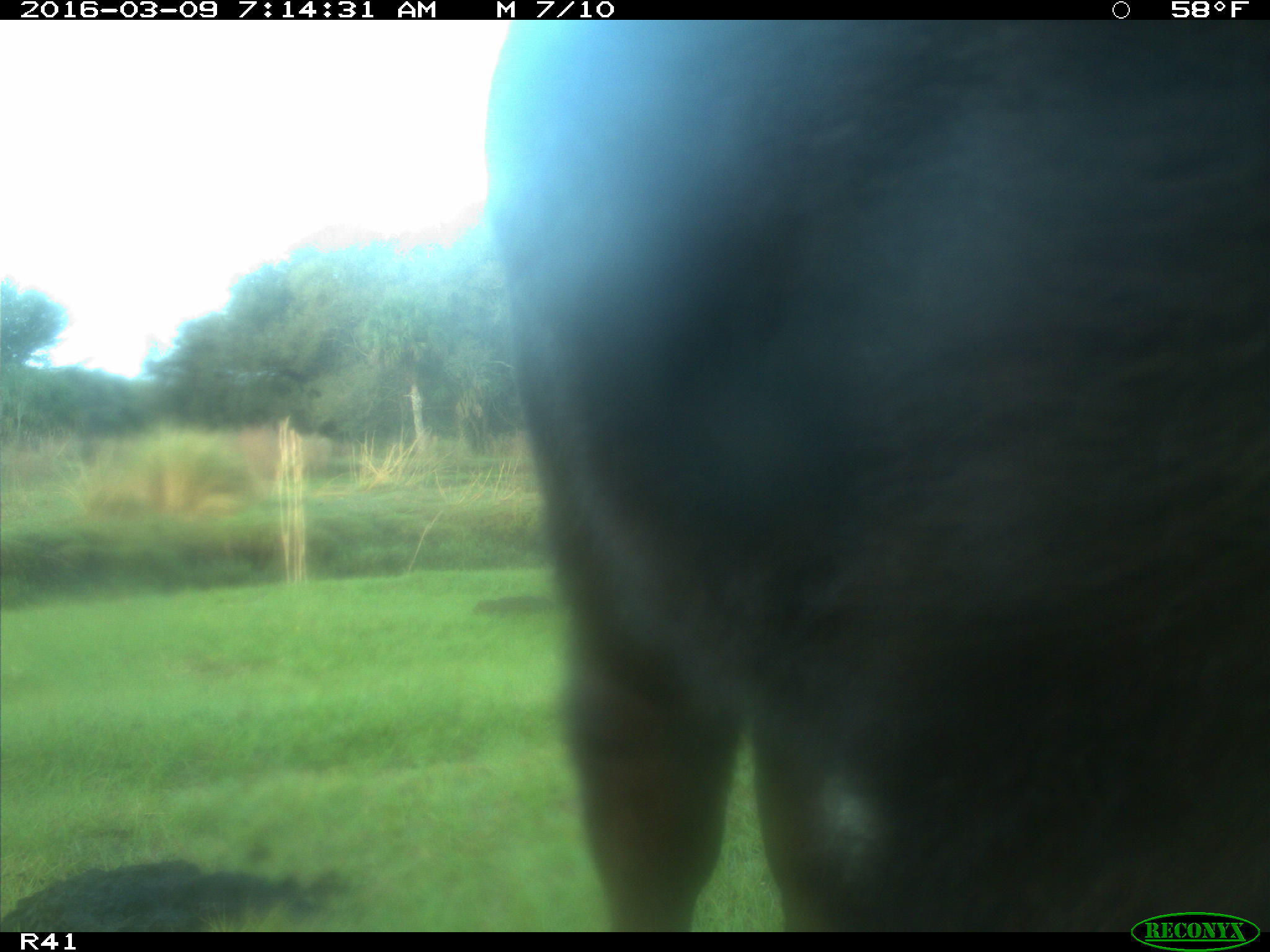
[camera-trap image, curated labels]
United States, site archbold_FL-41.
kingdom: Animalia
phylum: Chordata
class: Mammalia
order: Artiodactyla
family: Bovidae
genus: Bos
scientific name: Bos taurus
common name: domestic cow